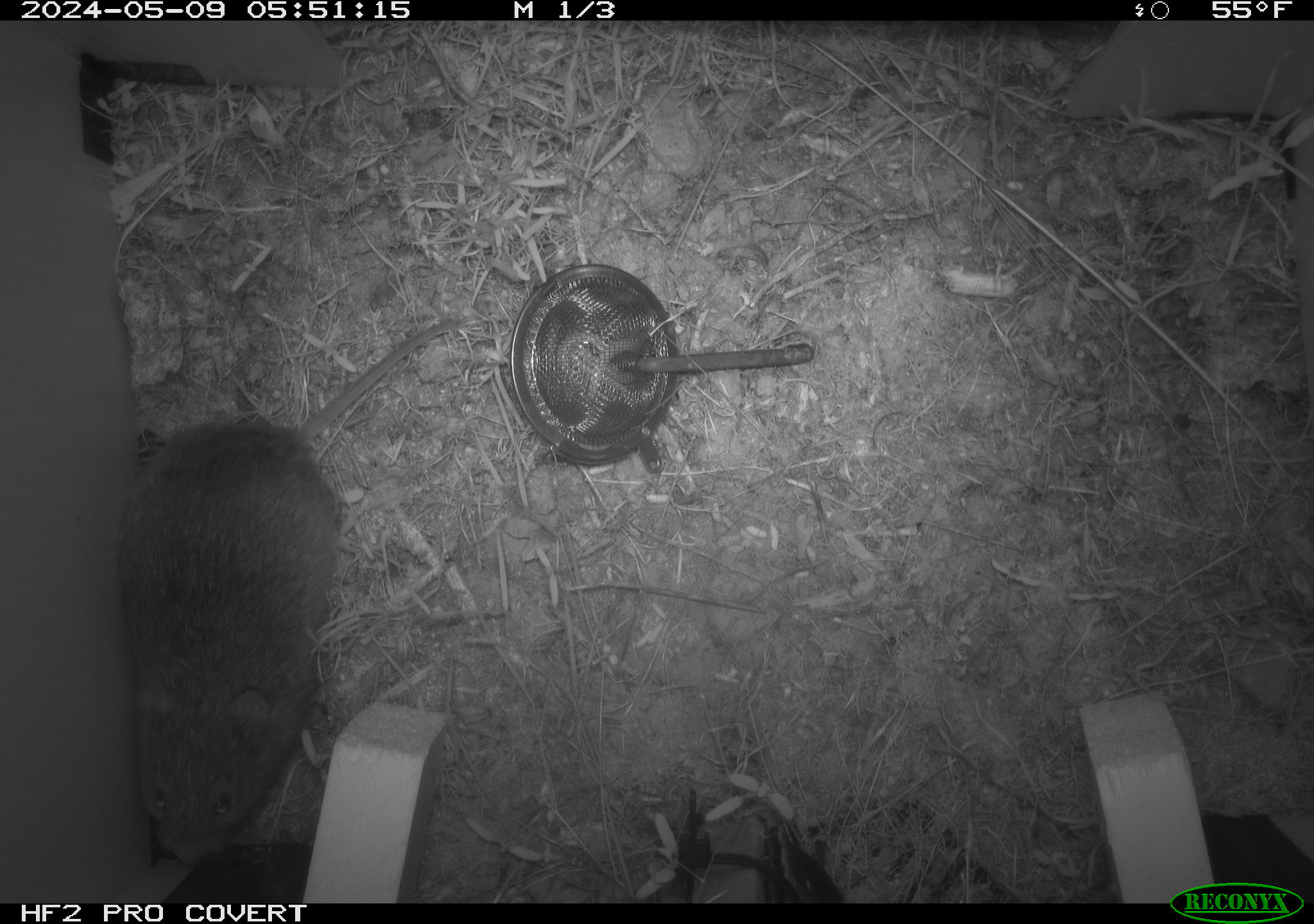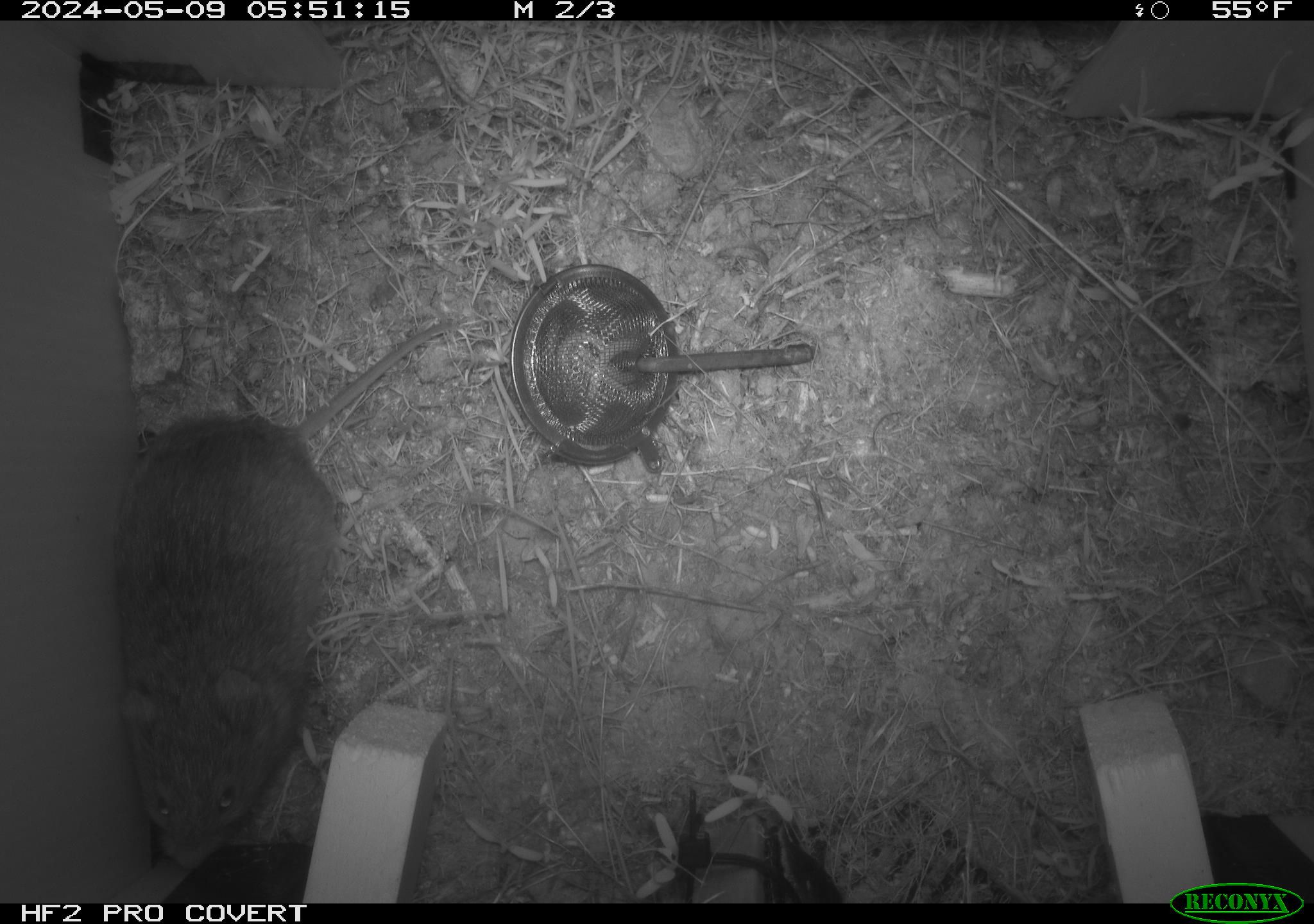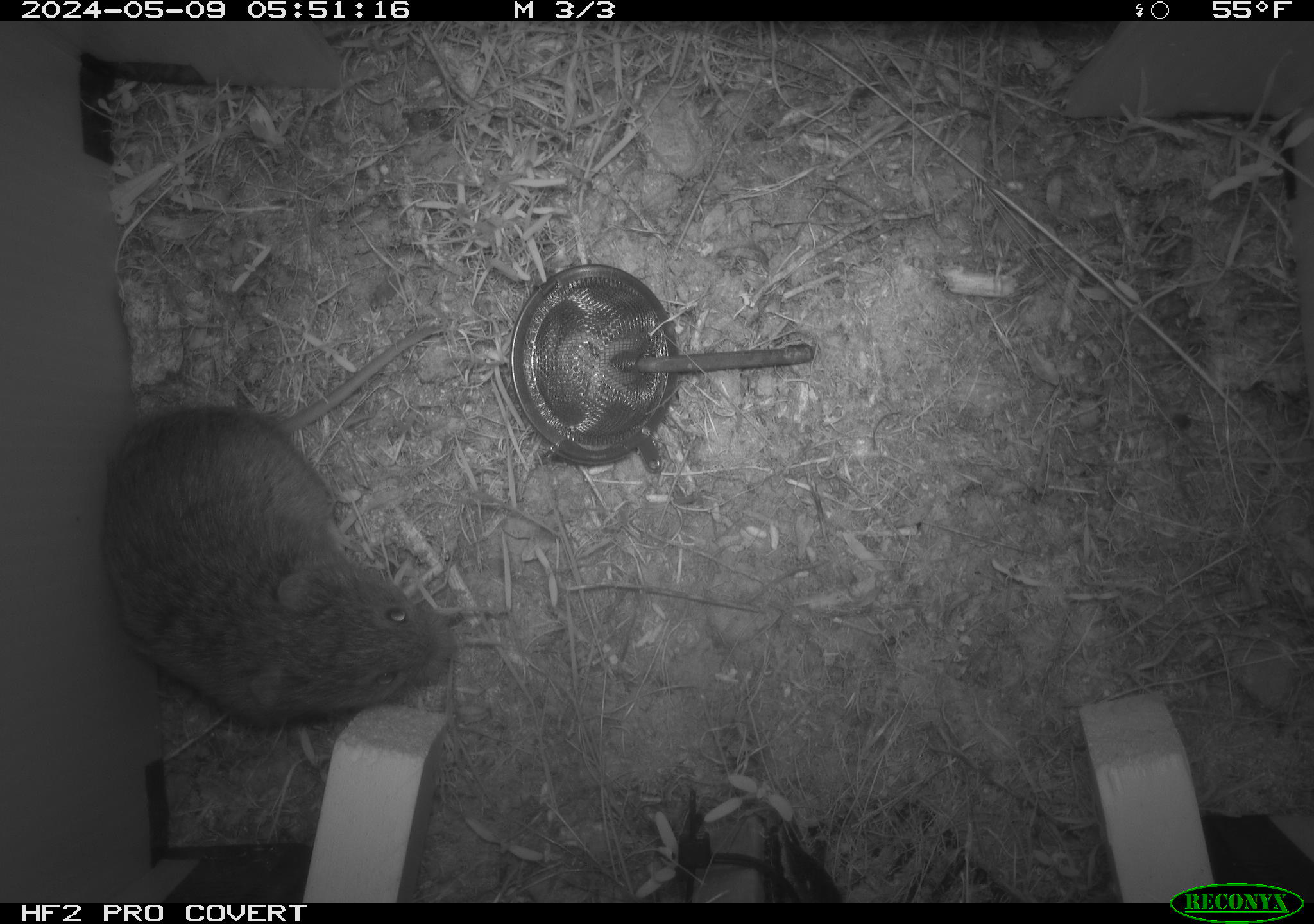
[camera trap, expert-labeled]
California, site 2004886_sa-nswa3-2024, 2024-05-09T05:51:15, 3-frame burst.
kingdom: Animalia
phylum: Chordata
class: Mammalia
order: Rodentia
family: Cricetidae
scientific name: Arvicolinae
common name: voles, lemmings, and muskrats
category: arvicolinae subfamily